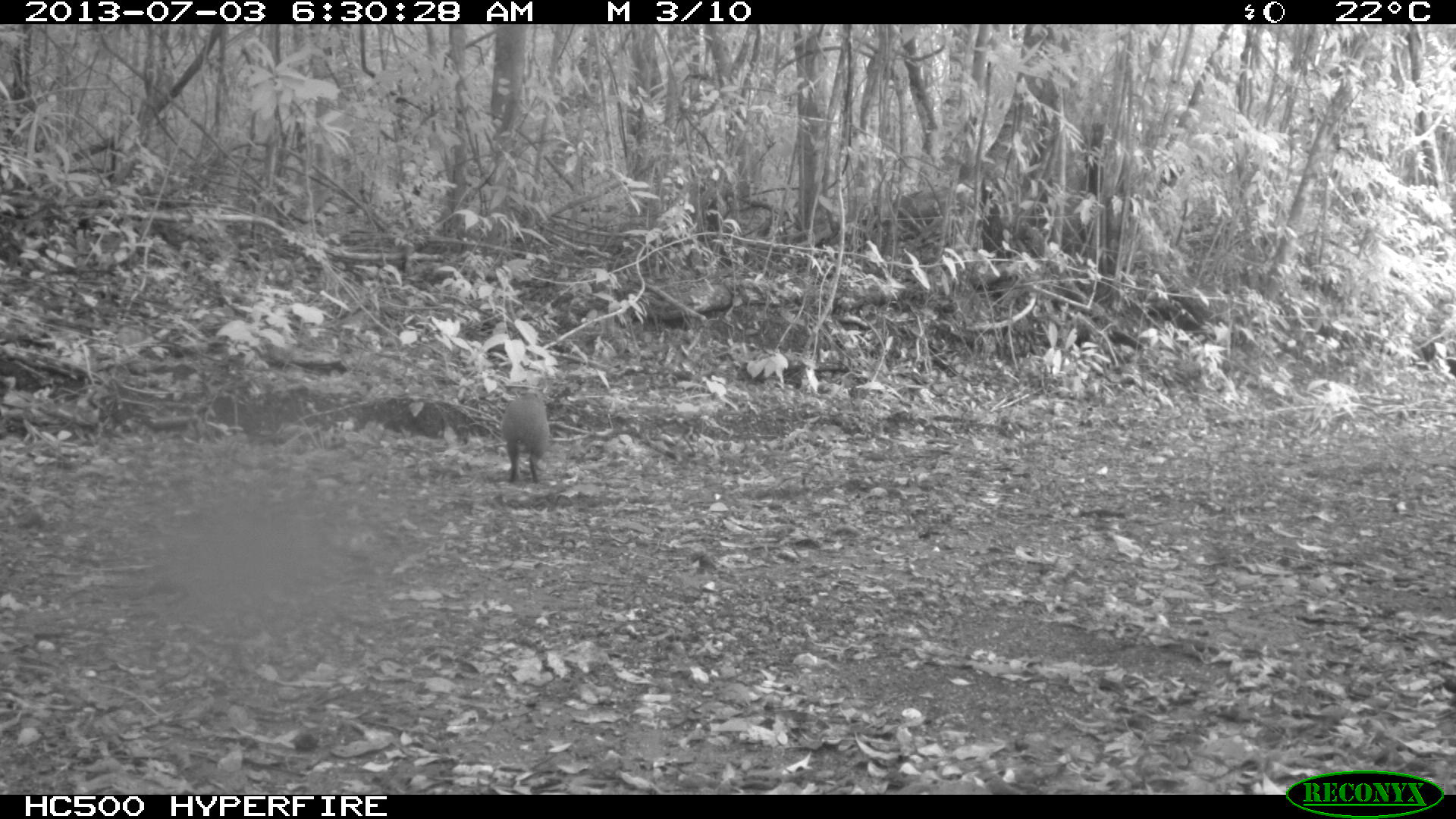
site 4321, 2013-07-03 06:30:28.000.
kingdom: Animalia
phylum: Chordata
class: Mammalia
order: Rodentia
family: Dasyproctidae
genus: Dasyprocta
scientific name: Dasyprocta punctata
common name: central american agouti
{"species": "Dasyprocta punctata (central american agouti)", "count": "1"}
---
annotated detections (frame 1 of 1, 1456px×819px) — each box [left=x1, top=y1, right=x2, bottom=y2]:
dasyprocta punctata: [left=497, top=387, right=551, bottom=484]